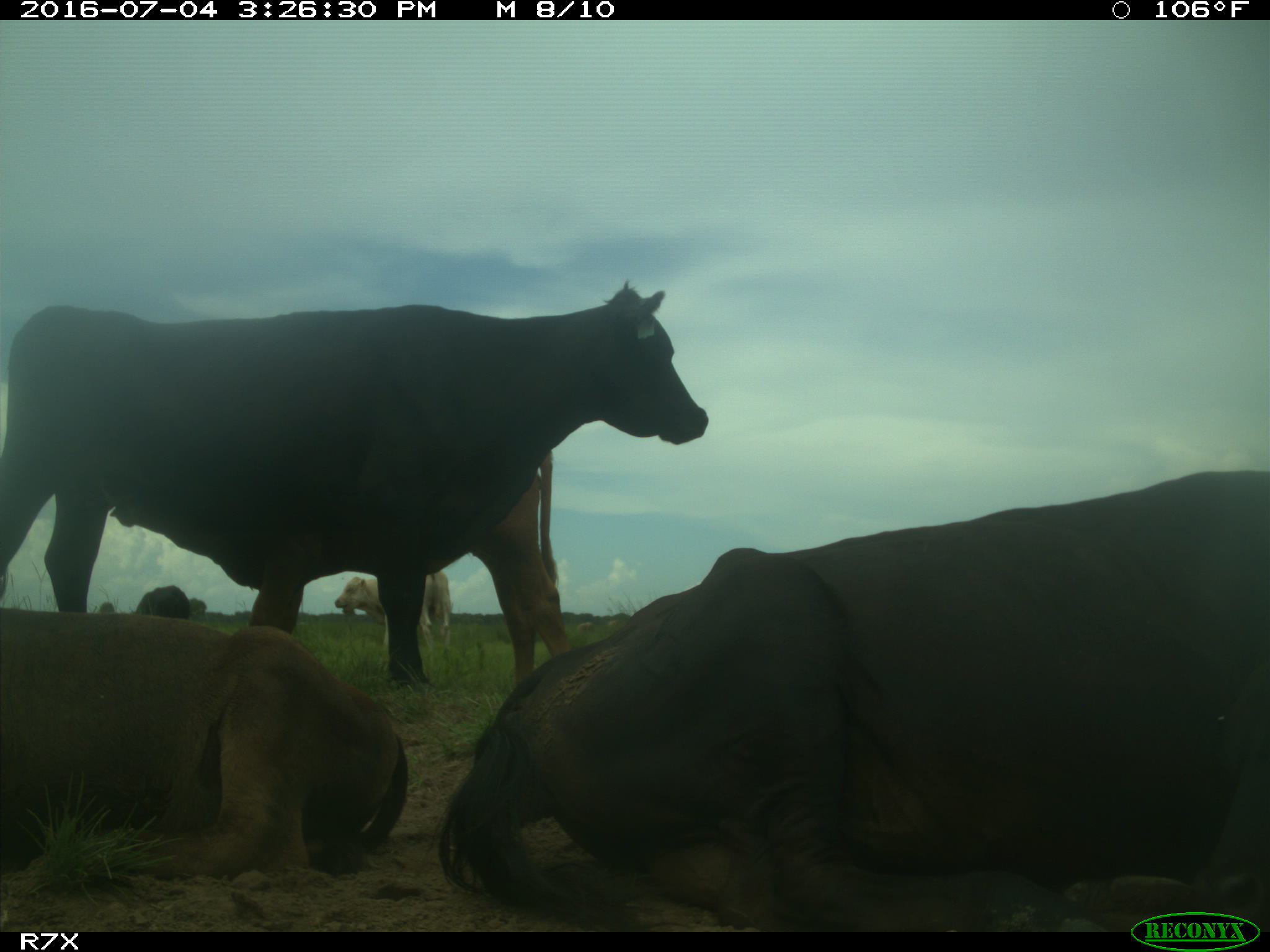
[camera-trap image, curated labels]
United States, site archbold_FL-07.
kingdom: Animalia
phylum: Chordata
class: Mammalia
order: Artiodactyla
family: Bovidae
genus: Bos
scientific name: Bos taurus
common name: domestic cow